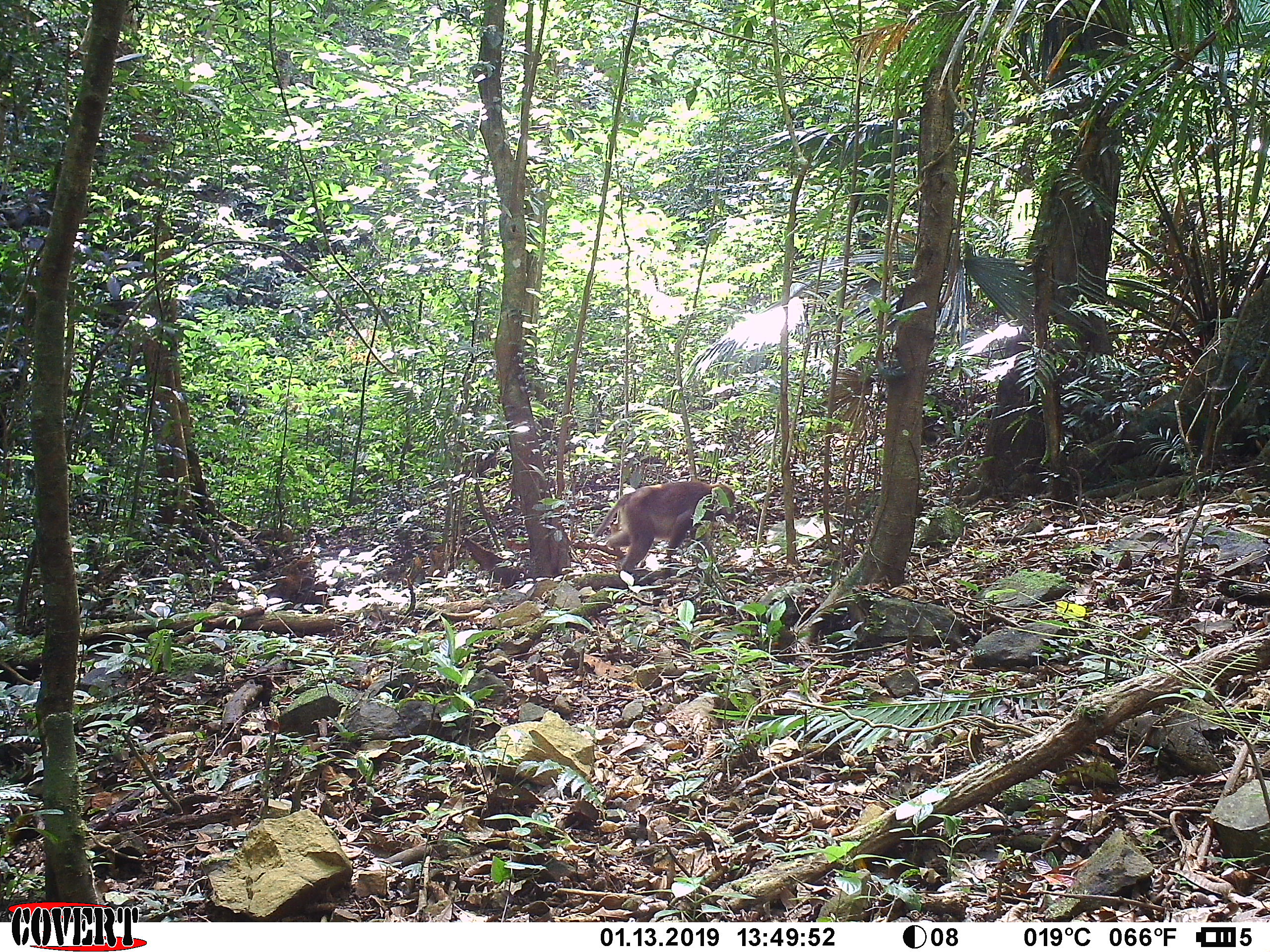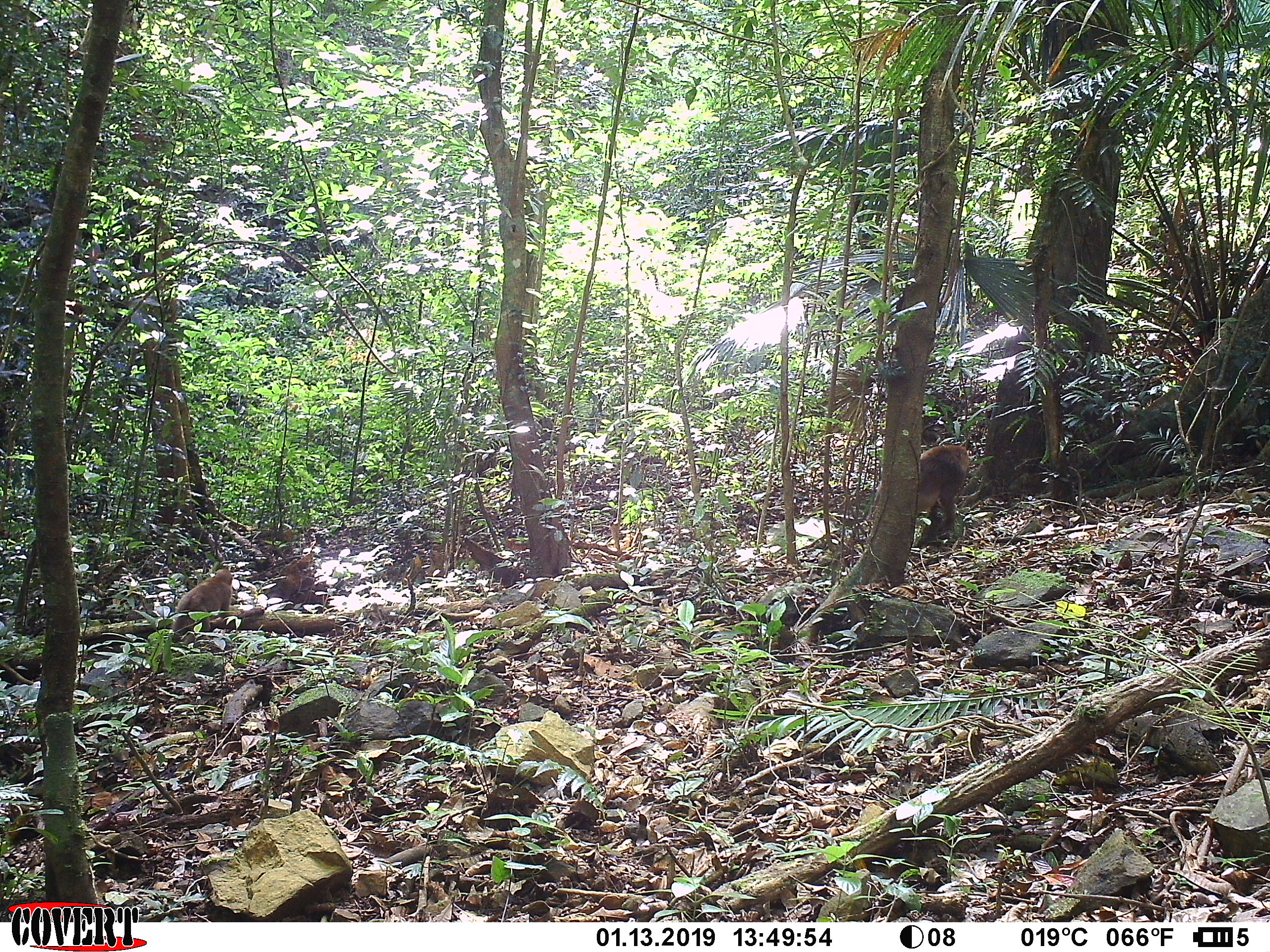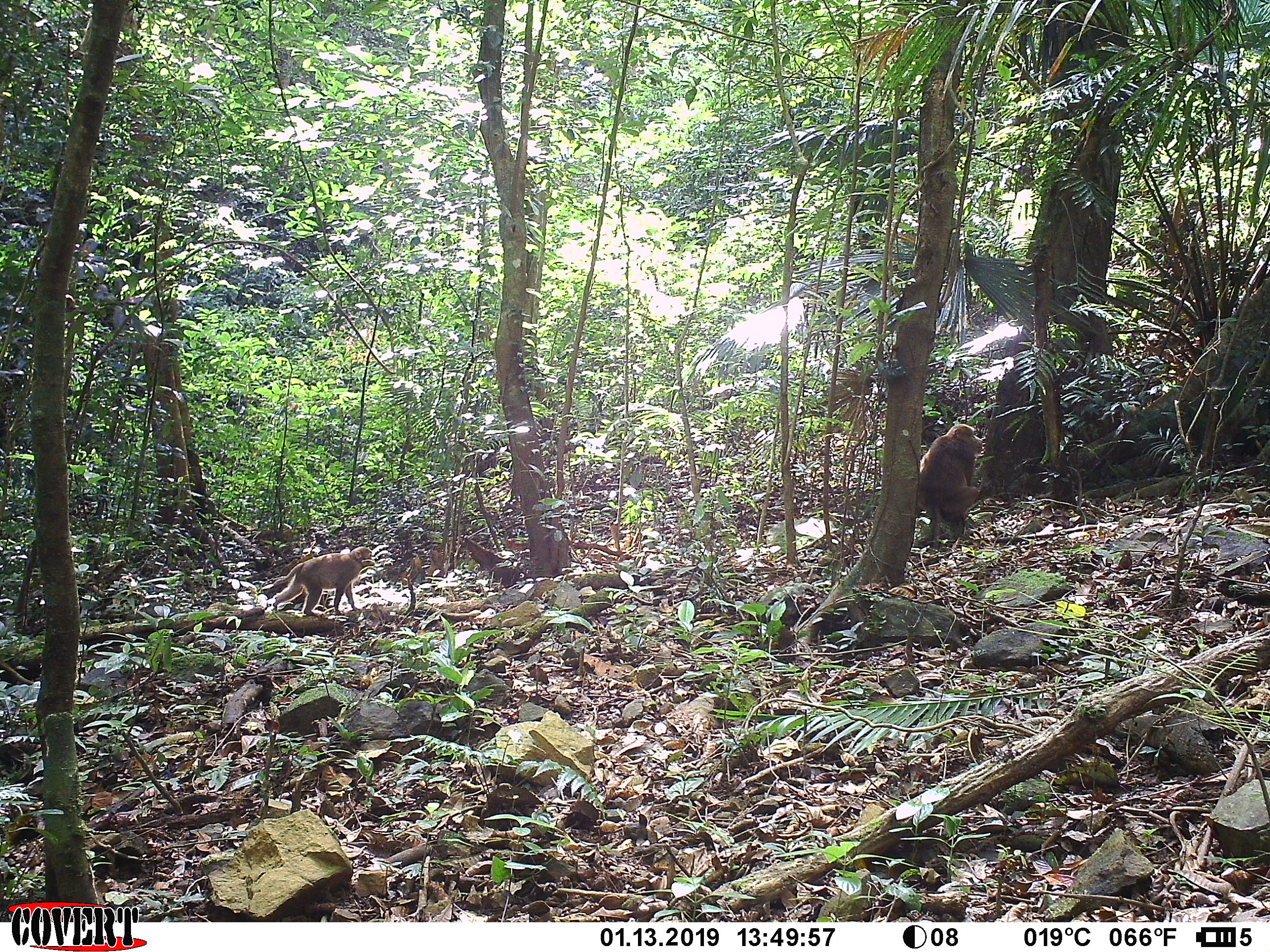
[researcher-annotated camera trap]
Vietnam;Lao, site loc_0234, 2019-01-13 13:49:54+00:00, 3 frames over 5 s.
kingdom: Animalia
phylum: Chordata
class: Mammalia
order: Primates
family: Cercopithecidae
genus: Macaca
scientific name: Macaca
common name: macaques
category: assam or rhesus macaque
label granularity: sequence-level